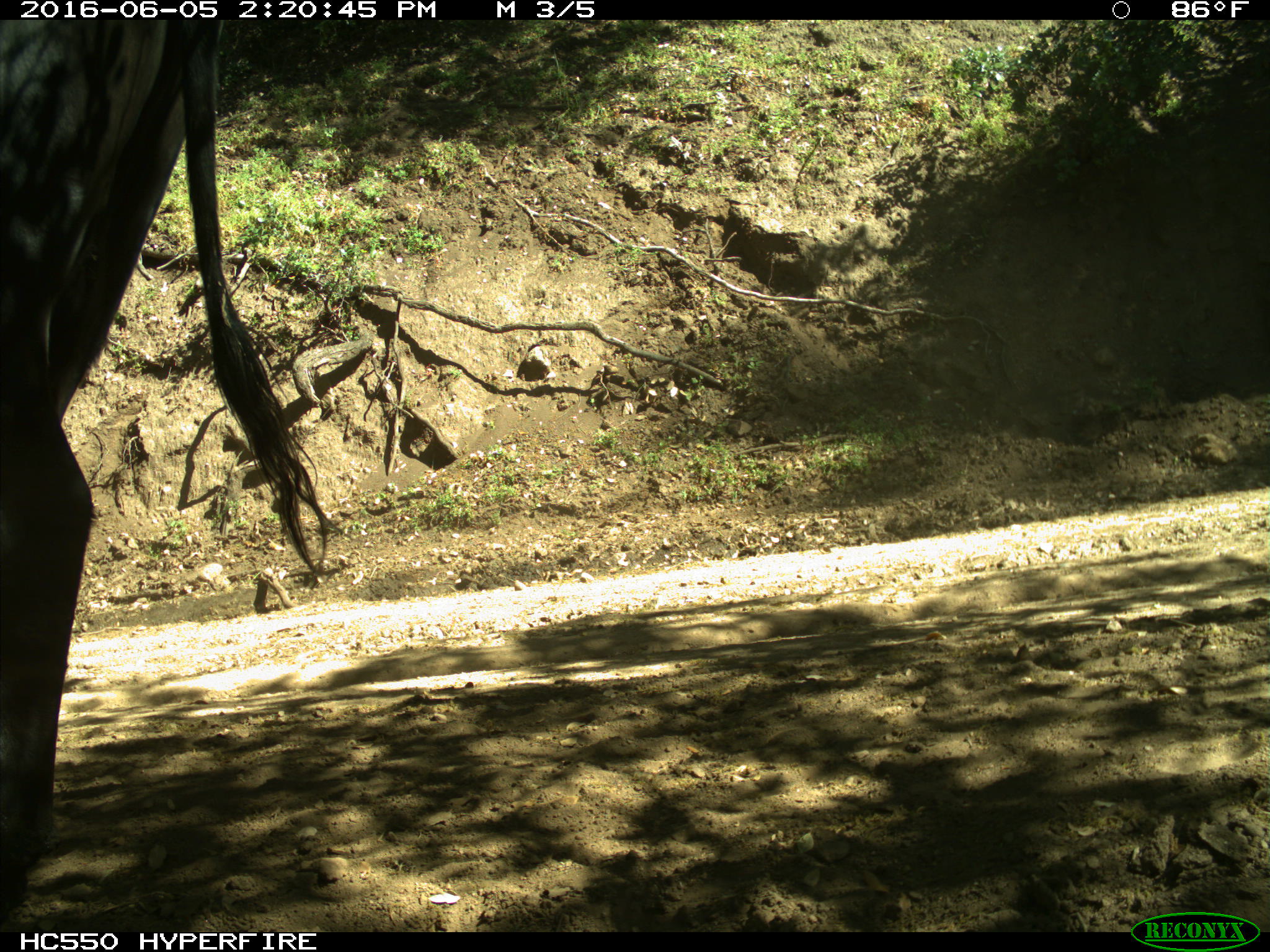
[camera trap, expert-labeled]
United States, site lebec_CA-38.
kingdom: Animalia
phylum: Chordata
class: Mammalia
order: Artiodactyla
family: Bovidae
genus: Bos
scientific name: Bos taurus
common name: domestic cow